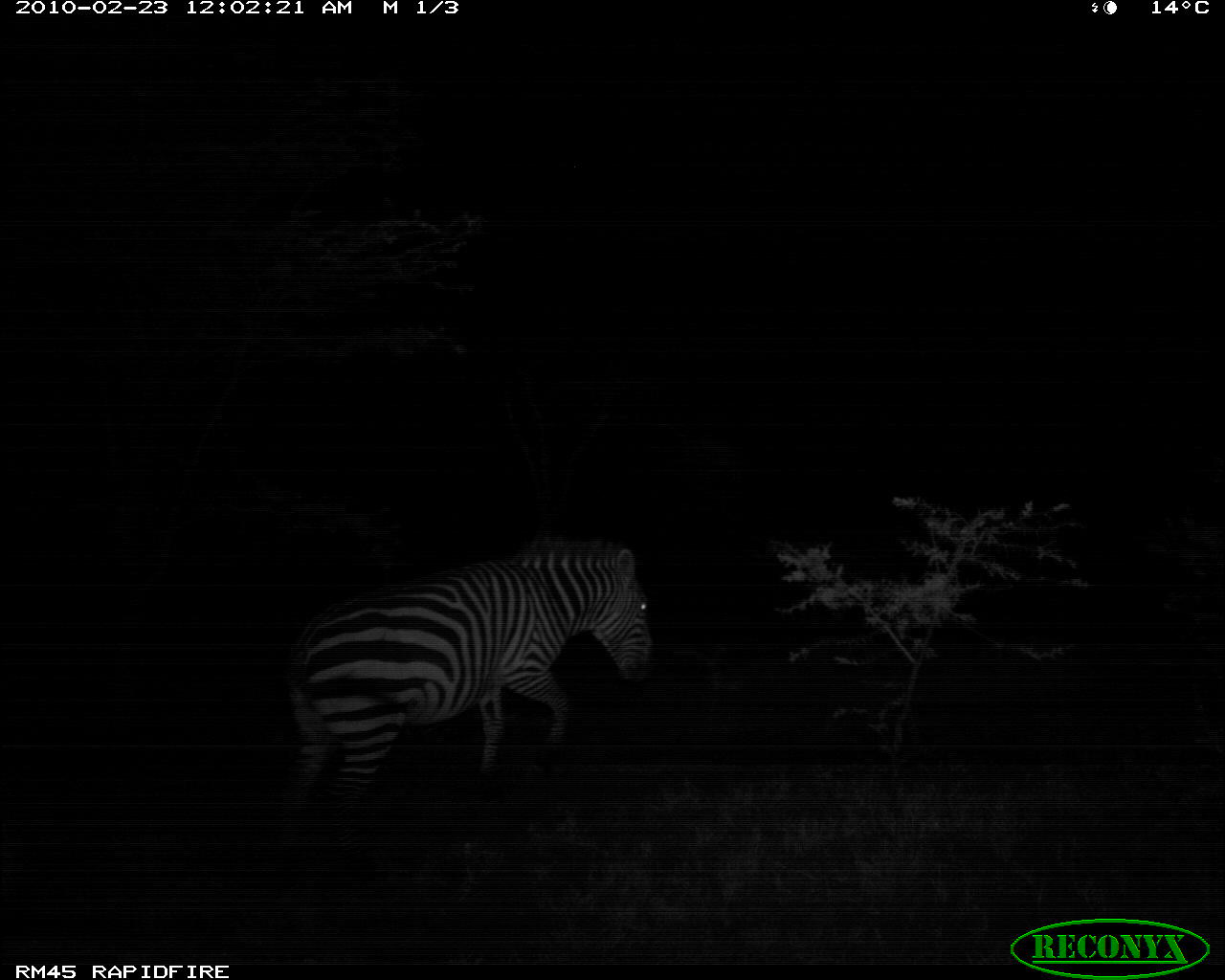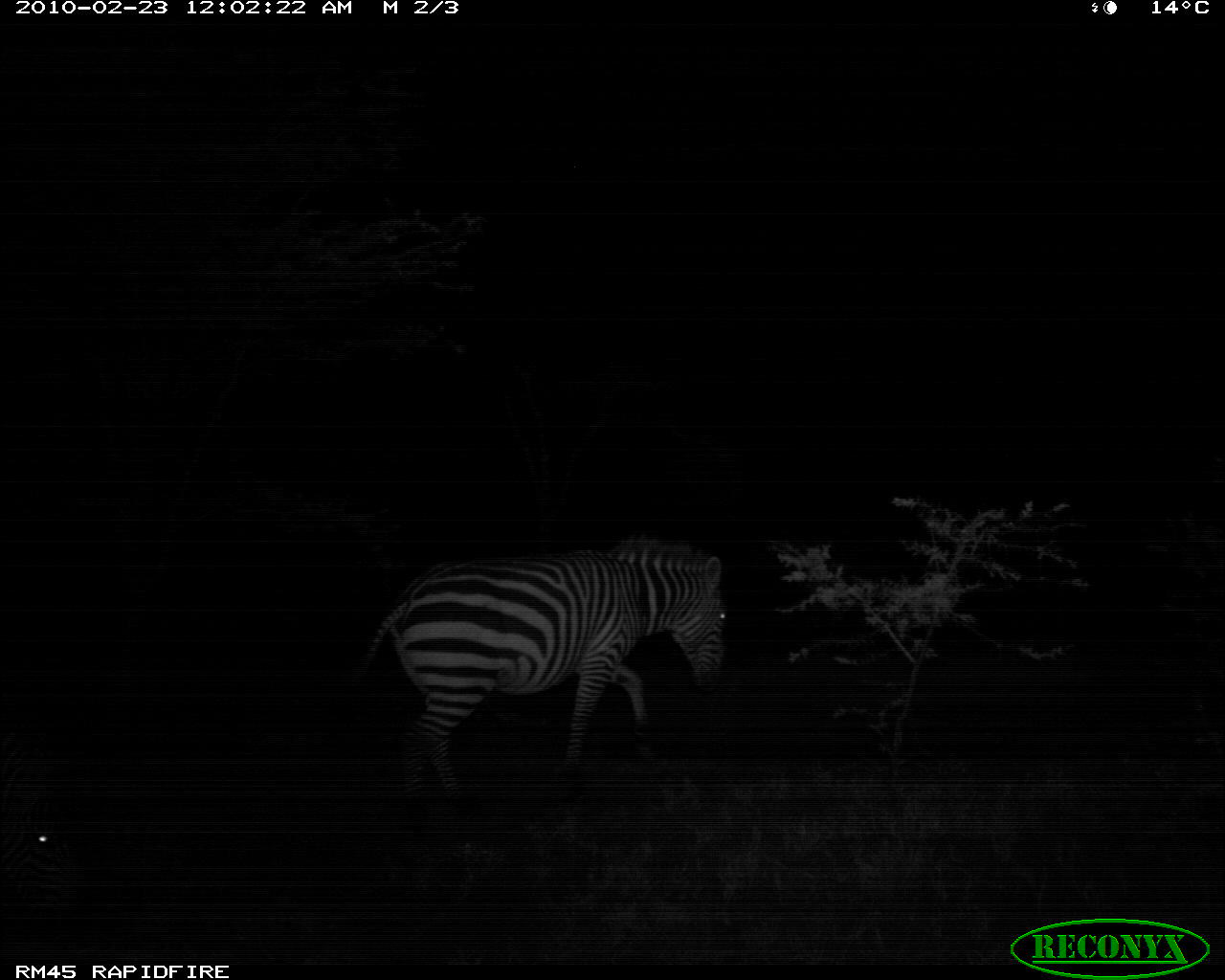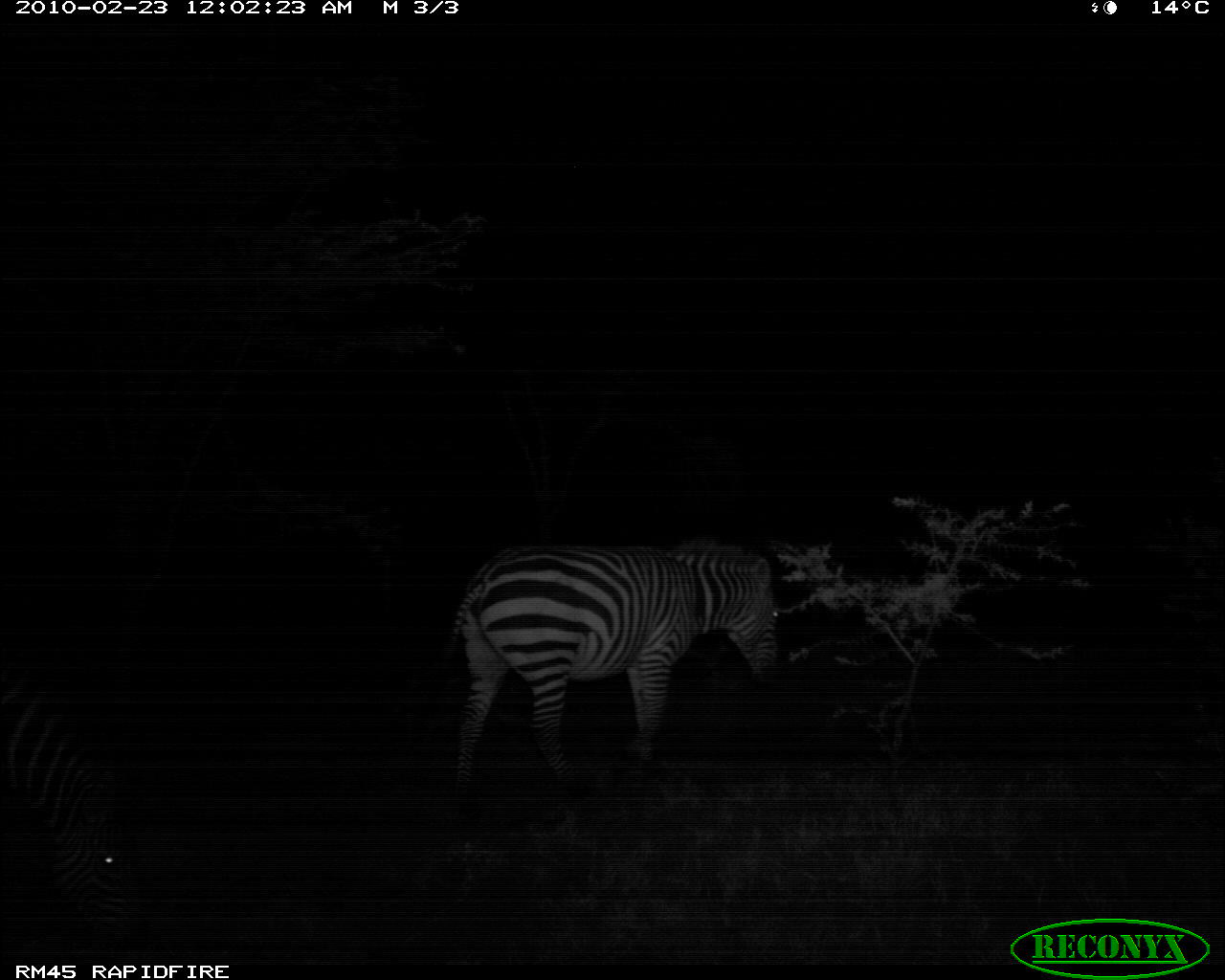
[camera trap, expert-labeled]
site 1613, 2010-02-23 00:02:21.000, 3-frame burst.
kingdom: Animalia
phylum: Chordata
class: Mammalia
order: Perissodactyla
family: Equidae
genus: Equus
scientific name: Equus quagga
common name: plains zebra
Equus quagga (plains zebra), count 1.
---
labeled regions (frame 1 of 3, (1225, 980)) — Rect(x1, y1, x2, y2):
equus quagga: Rect(263, 537, 655, 836)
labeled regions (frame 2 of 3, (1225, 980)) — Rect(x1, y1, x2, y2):
equus quagga: Rect(352, 534, 733, 845); Rect(0, 784, 82, 936)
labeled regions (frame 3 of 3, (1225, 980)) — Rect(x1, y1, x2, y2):
equus quagga: Rect(453, 543, 784, 791)